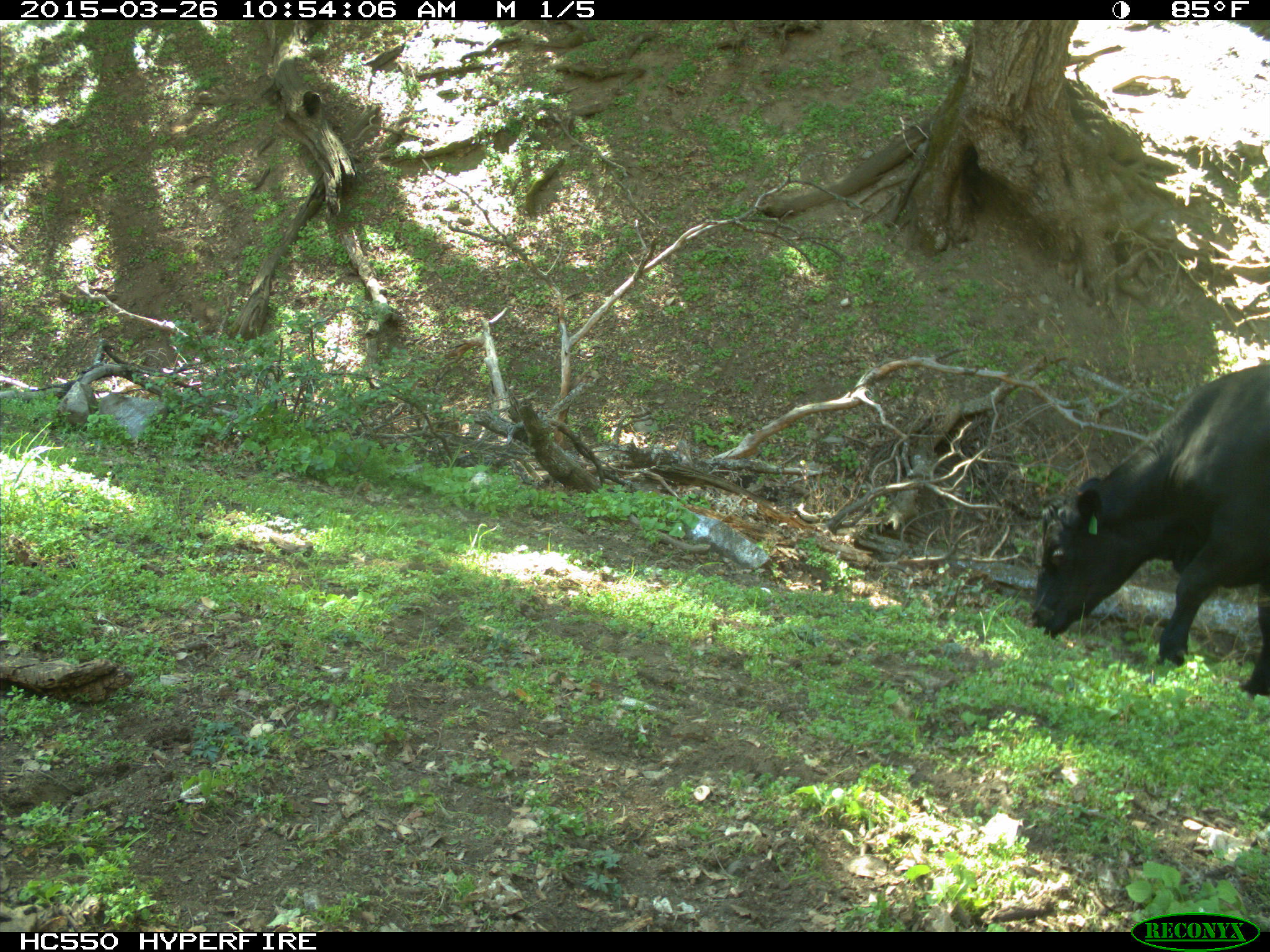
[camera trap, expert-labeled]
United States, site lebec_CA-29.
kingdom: Animalia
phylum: Chordata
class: Mammalia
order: Artiodactyla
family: Bovidae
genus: Bos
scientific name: Bos taurus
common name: domestic cow